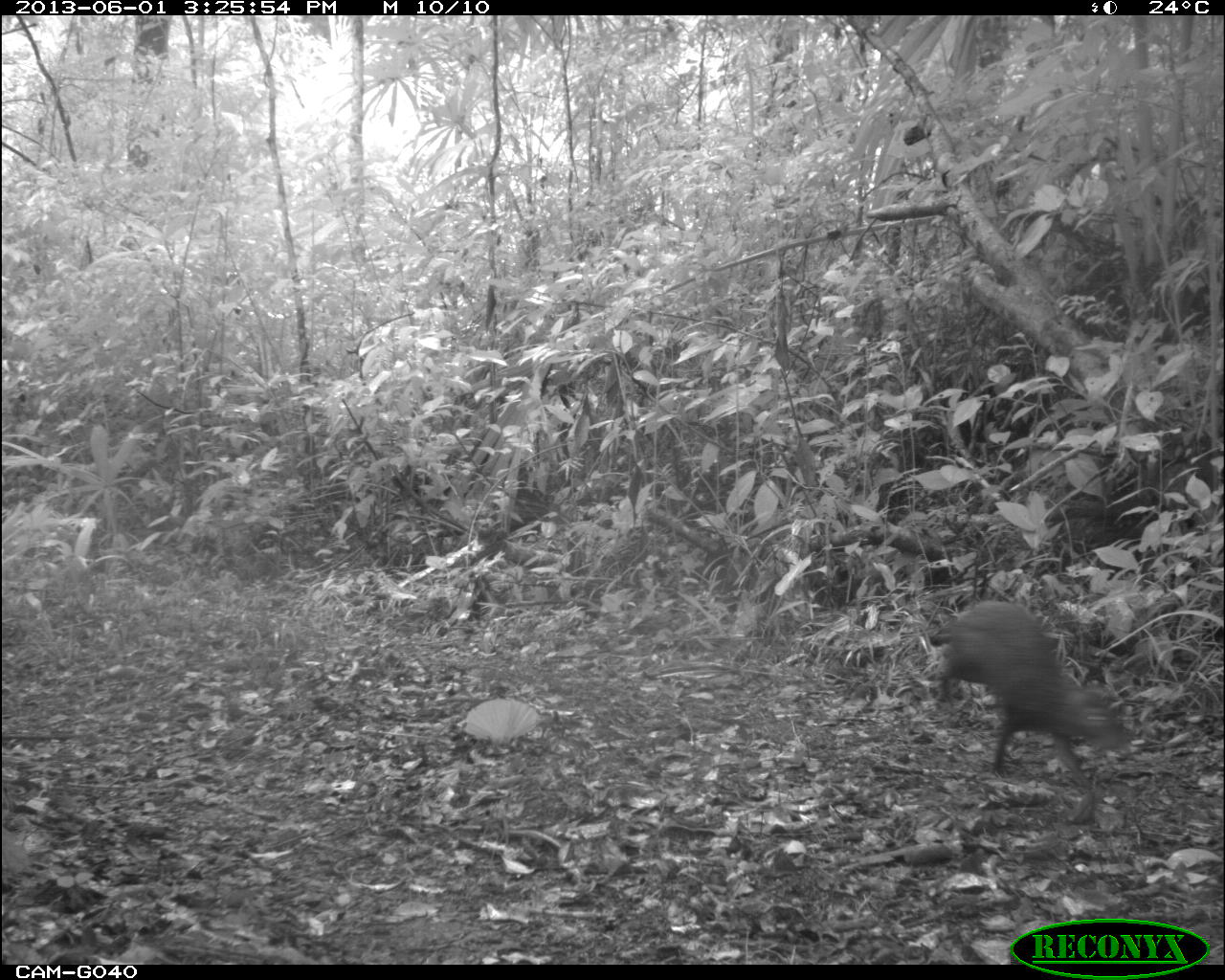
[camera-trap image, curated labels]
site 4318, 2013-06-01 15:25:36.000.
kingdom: Animalia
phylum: Chordata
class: Mammalia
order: Rodentia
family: Dasyproctidae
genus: Dasyprocta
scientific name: Dasyprocta punctata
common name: central american agouti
Dasyprocta punctata (central american agouti), count 1.